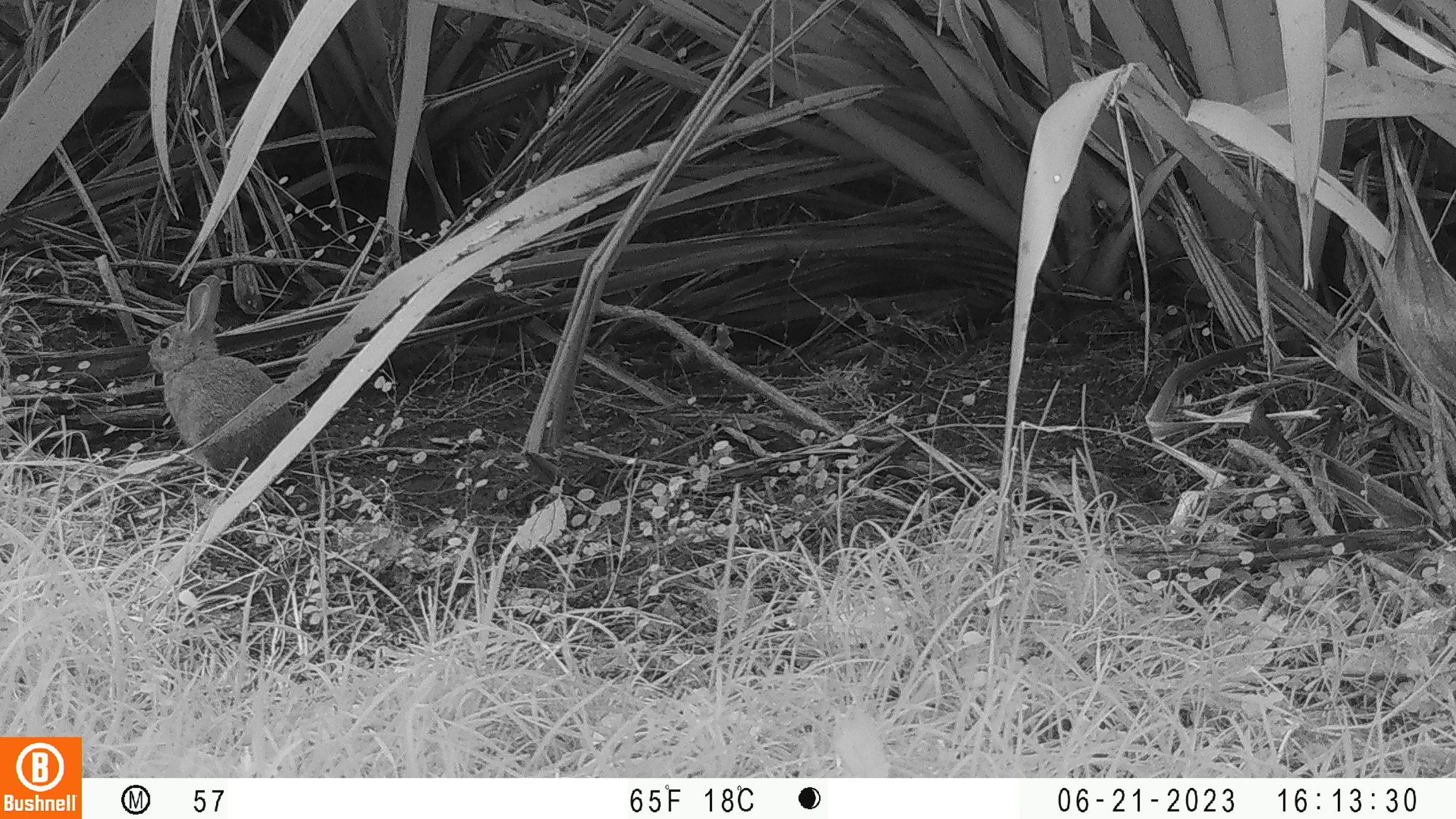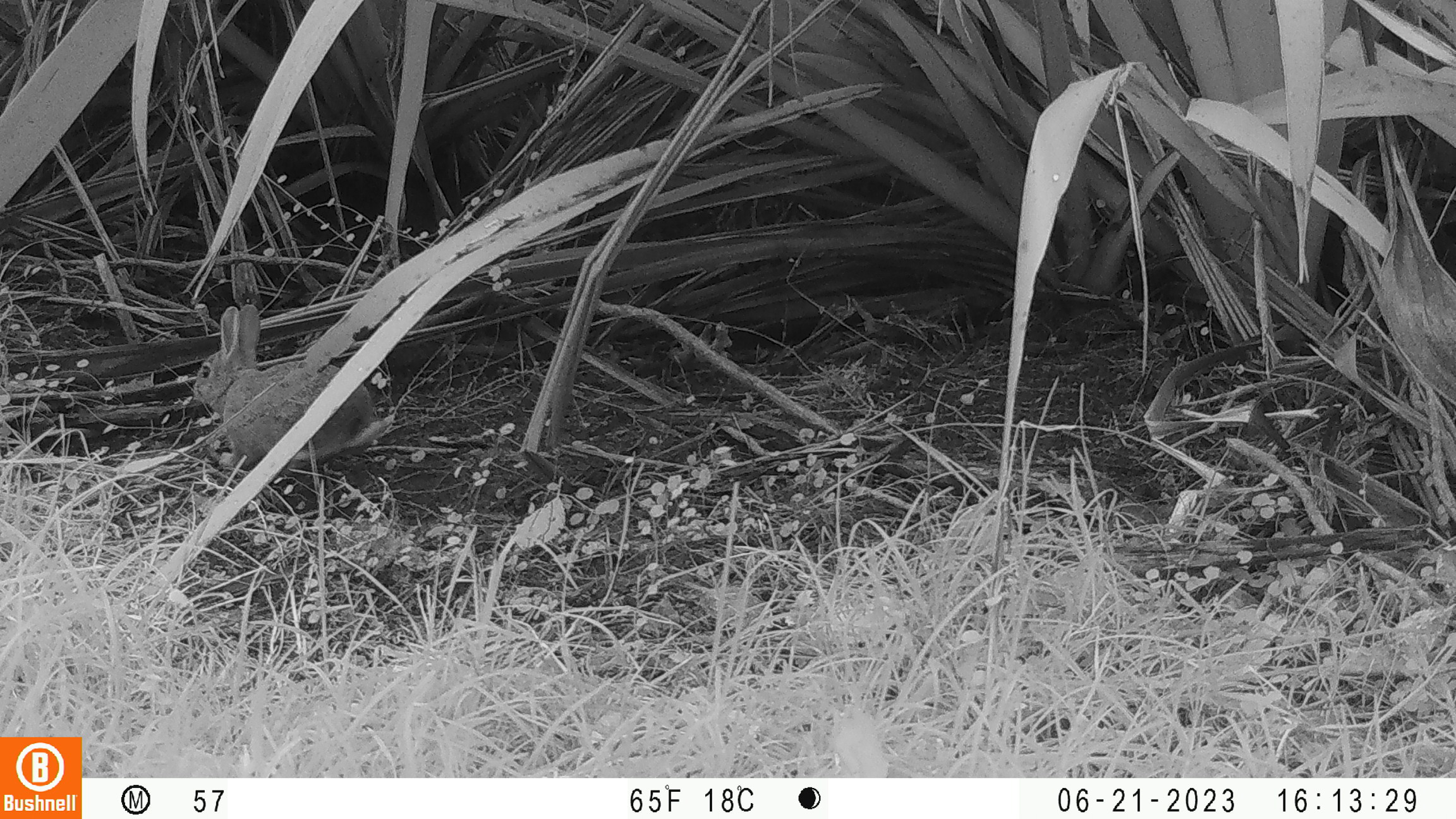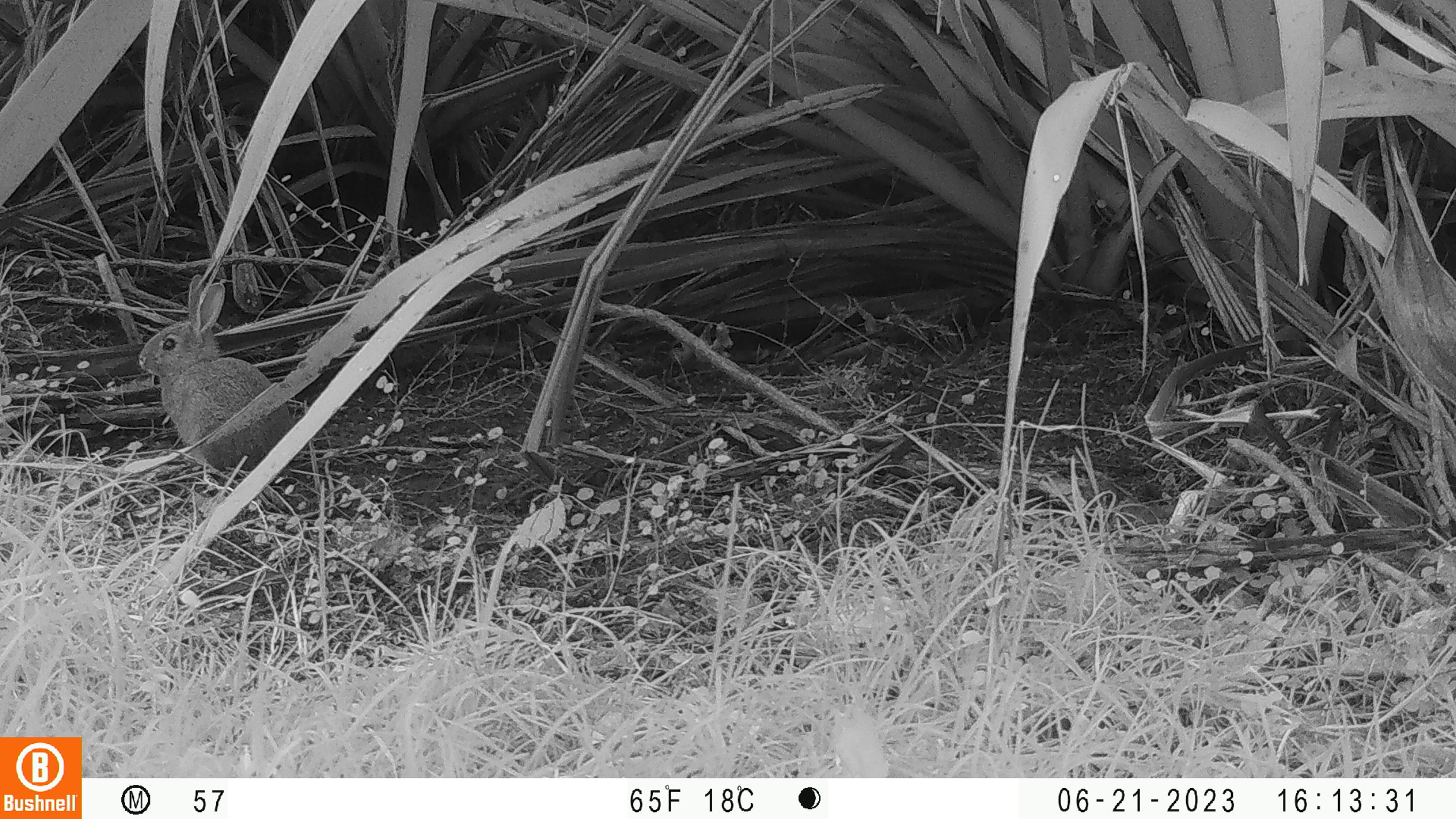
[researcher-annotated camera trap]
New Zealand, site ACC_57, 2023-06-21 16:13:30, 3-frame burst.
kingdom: Animalia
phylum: Chordata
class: Mammalia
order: Lagomorpha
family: Leporidae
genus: Oryctolagus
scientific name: Oryctolagus cuniculus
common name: european rabbit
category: rabbit